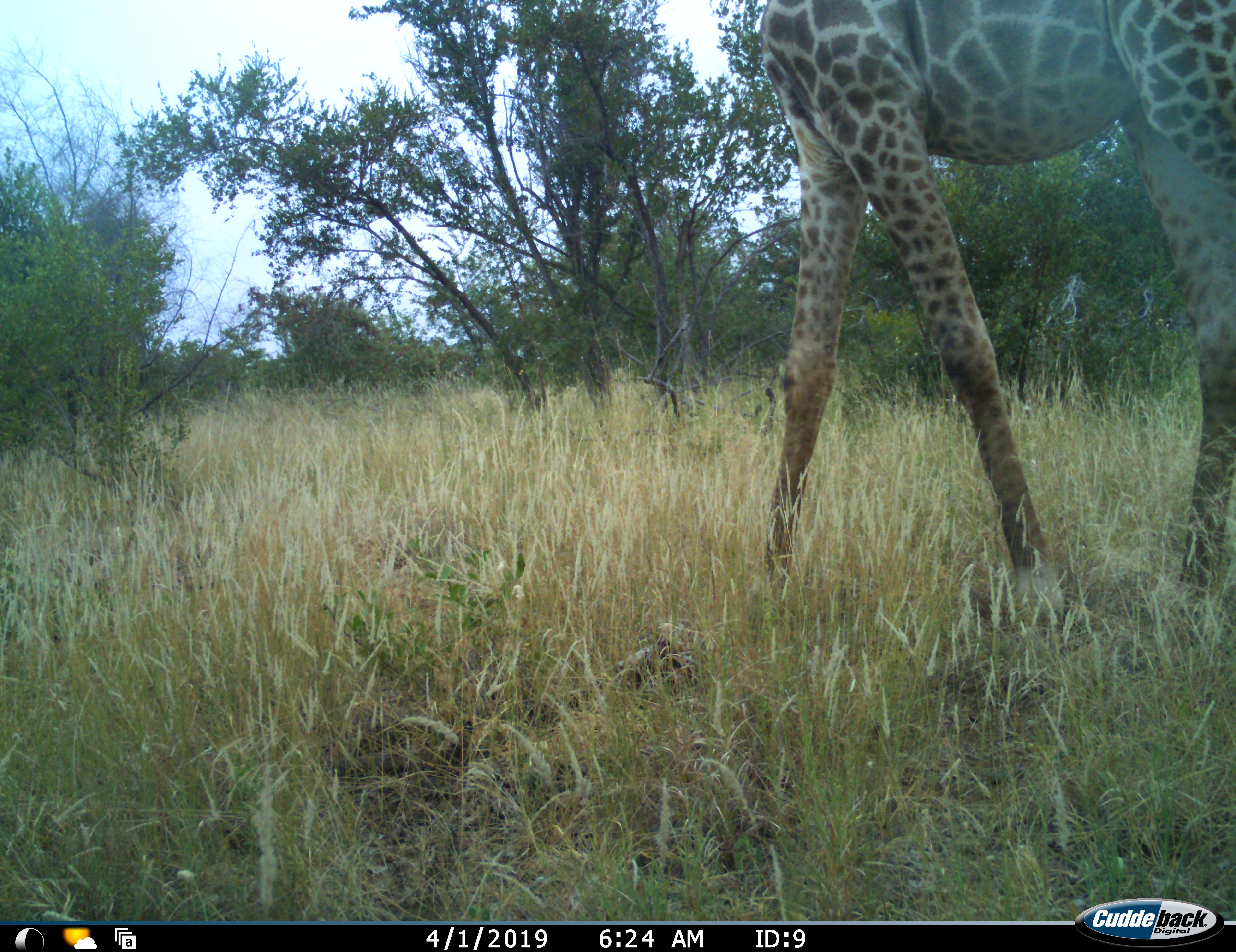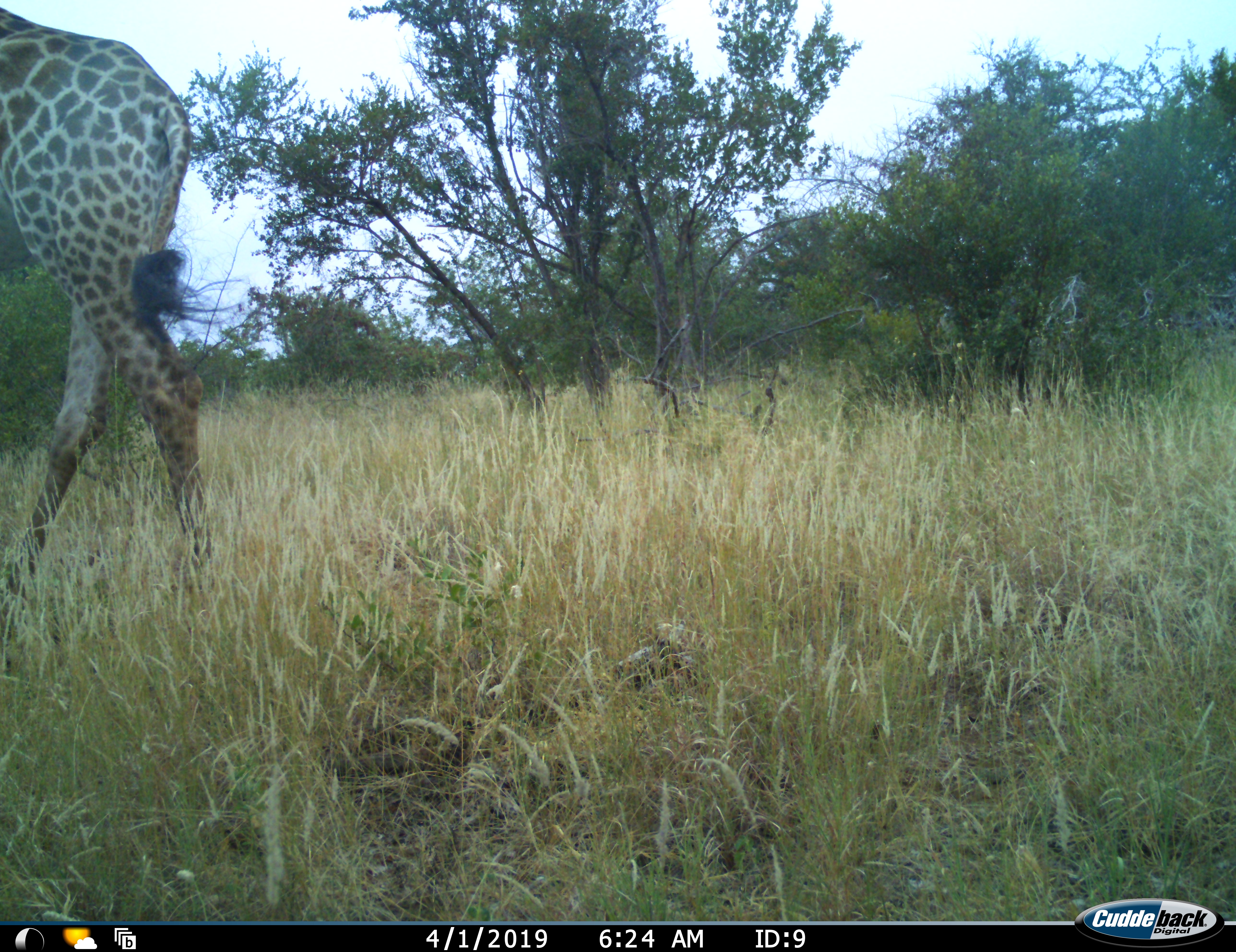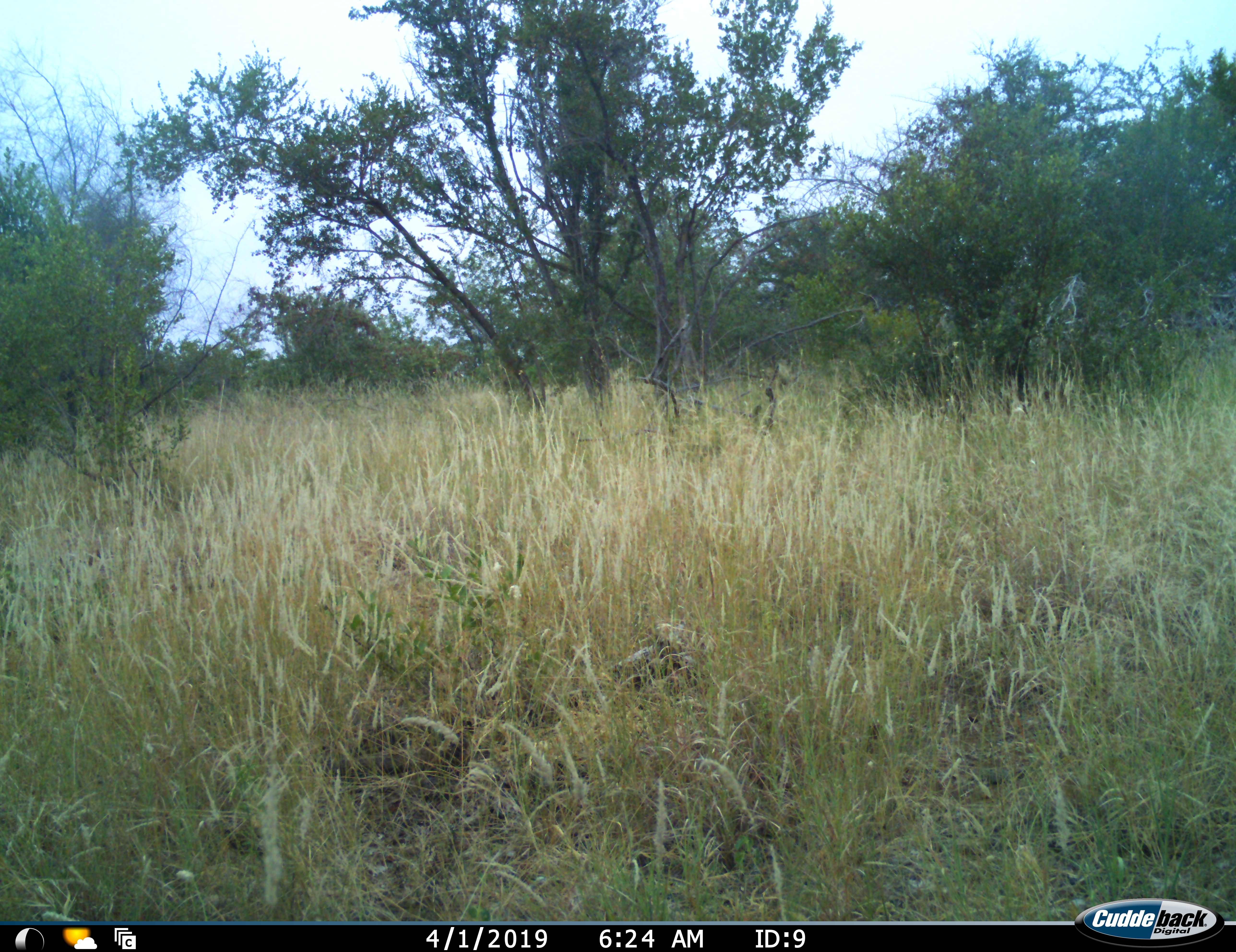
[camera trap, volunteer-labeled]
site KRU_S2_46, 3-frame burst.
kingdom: Animalia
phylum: Chordata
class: Mammalia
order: Artiodactyla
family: Giraffidae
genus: Giraffa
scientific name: Giraffa camelopardalis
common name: giraffe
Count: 1.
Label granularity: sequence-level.